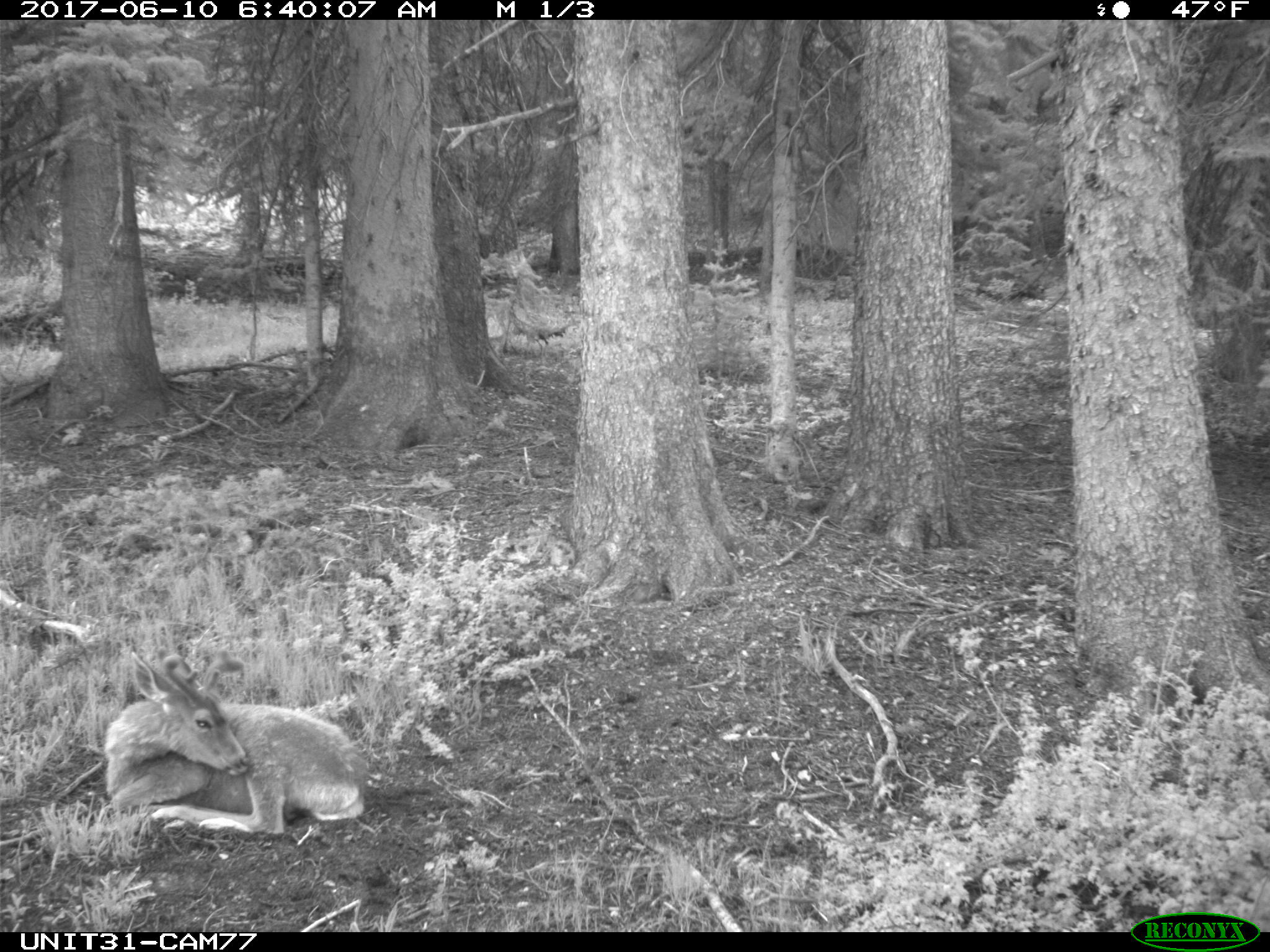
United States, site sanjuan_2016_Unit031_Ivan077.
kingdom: Animalia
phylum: Chordata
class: Mammalia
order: Artiodactyla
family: Cervidae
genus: Odocoileus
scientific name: Odocoileus hemionus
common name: mule deer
Odocoileus hemionus (mule deer).